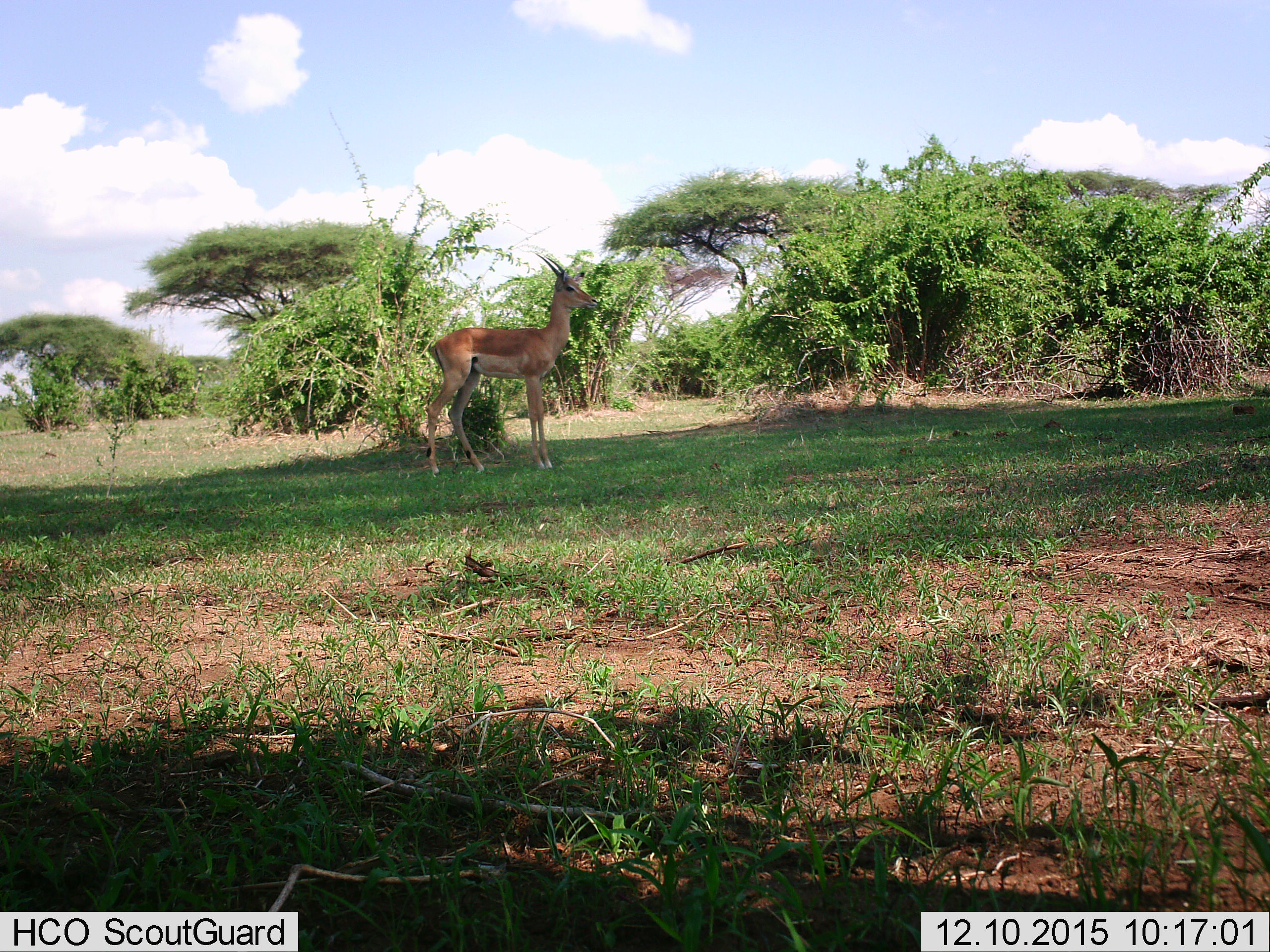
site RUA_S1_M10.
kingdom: Animalia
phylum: Chordata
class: Mammalia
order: Artiodactyla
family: Bovidae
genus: Aepyceros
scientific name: Aepyceros melampus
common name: impala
Impala (Aepyceros melampus), count 1. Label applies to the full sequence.